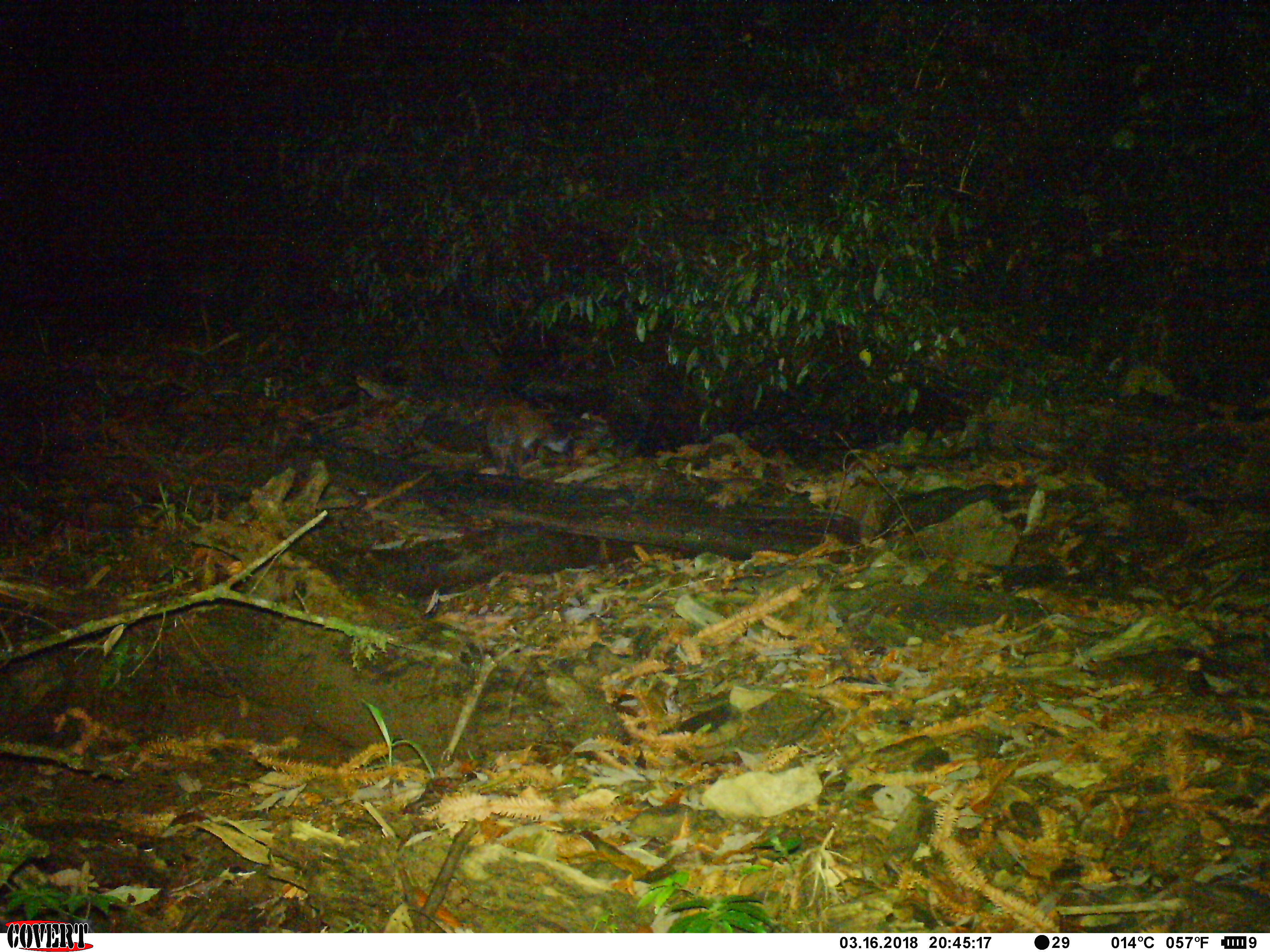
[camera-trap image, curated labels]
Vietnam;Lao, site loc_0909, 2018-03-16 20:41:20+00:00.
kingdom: Animalia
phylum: Chordata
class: Mammalia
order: Carnivora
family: Viverridae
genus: Paguma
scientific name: Paguma larvata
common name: masked palm civet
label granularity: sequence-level